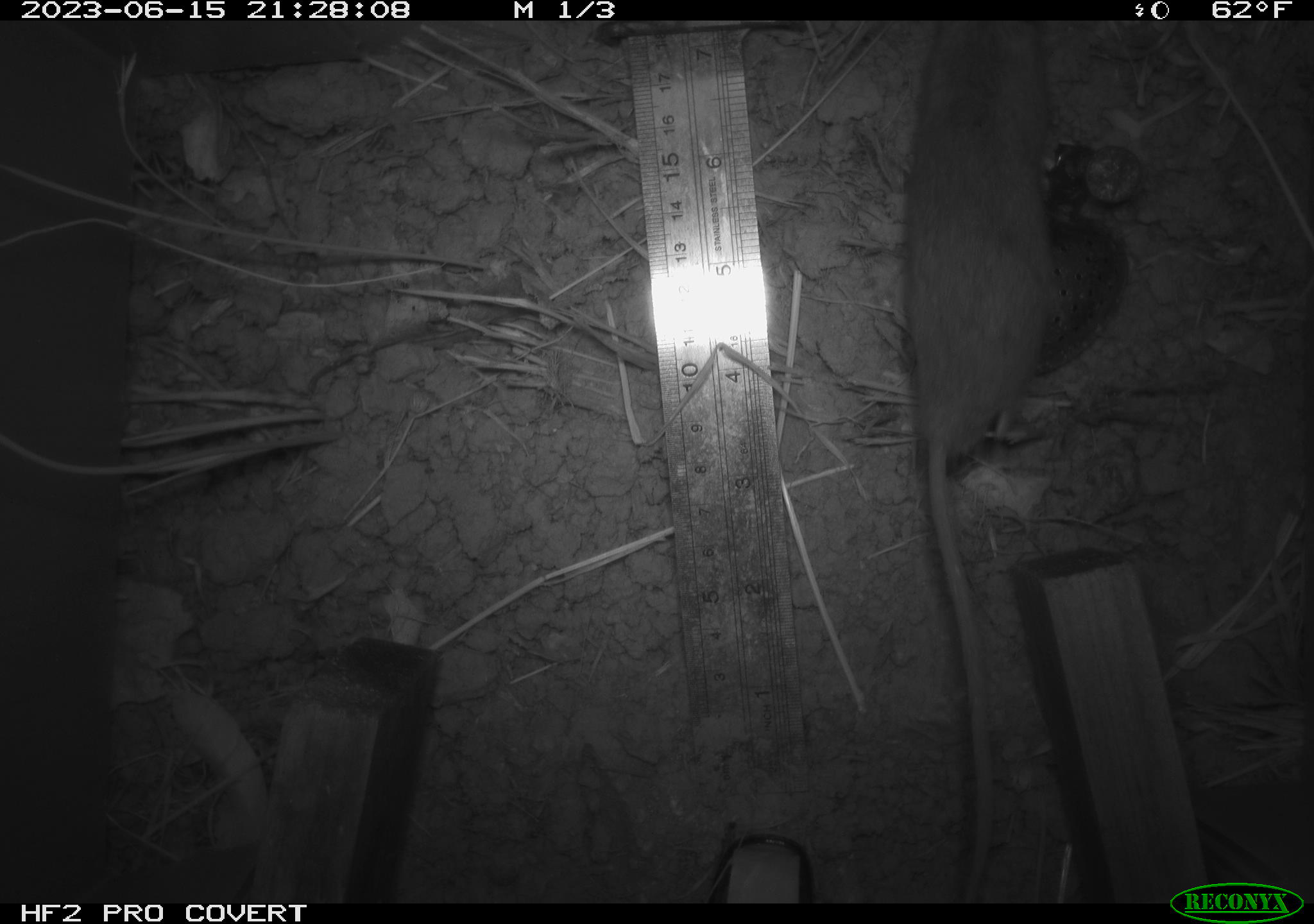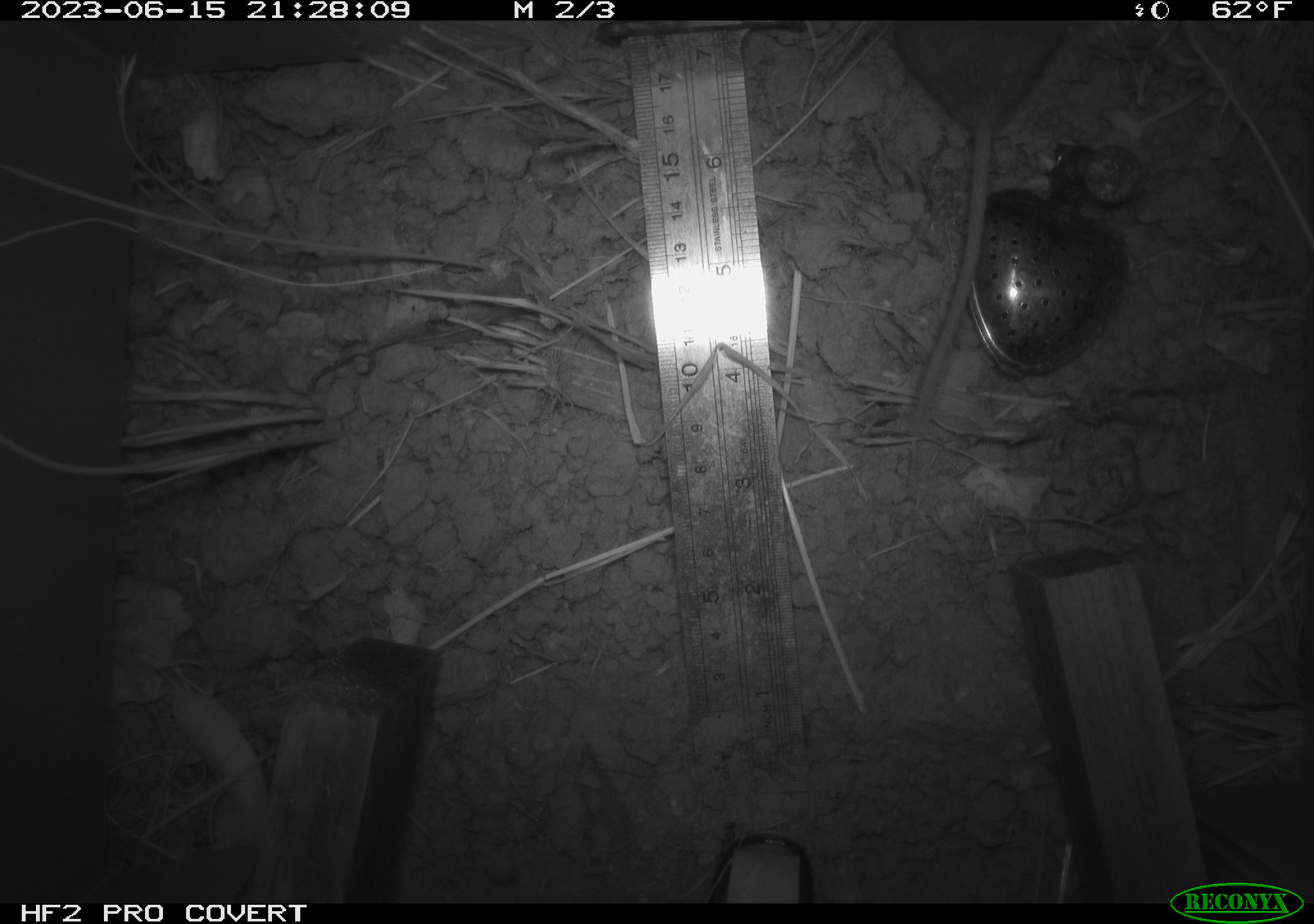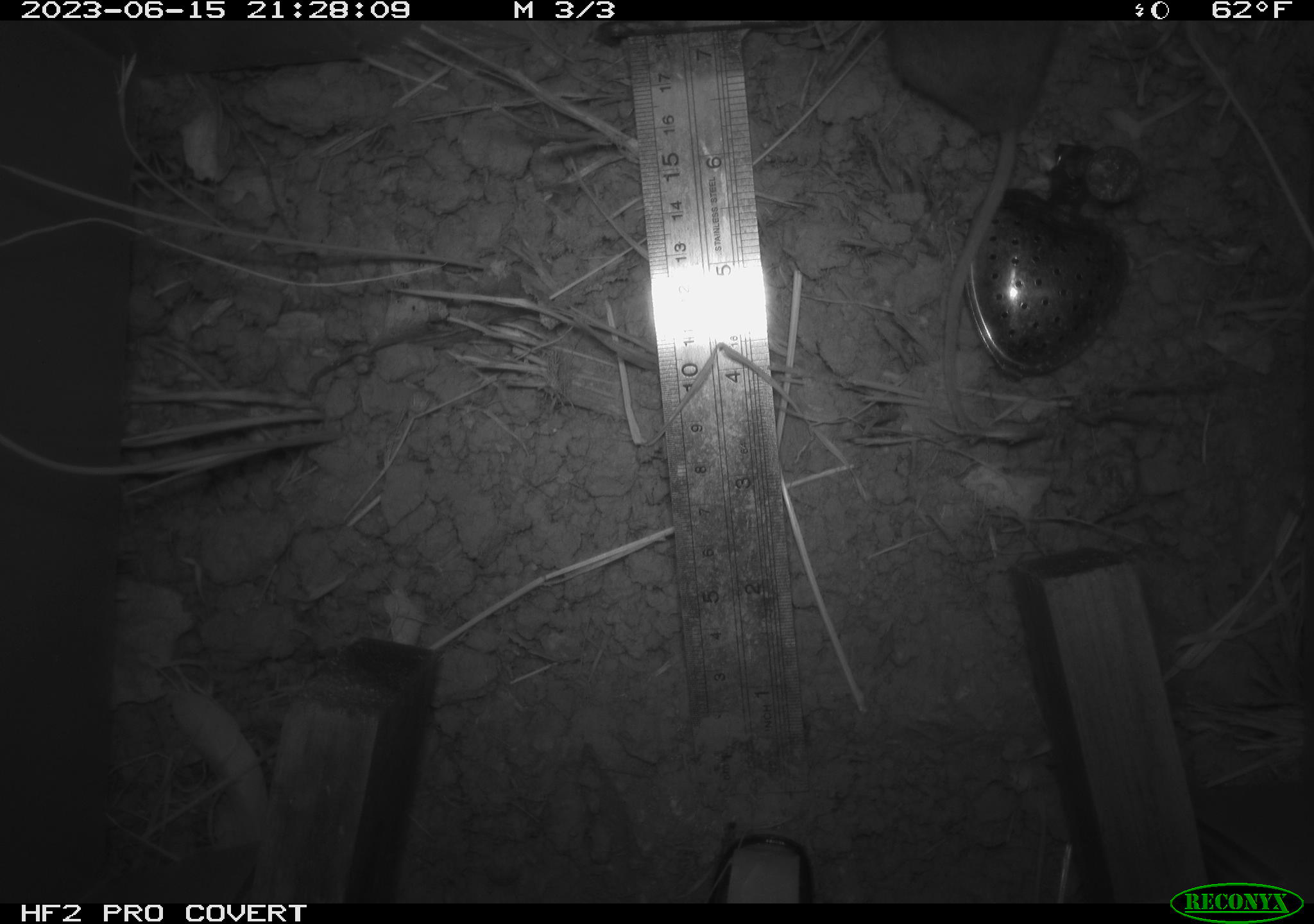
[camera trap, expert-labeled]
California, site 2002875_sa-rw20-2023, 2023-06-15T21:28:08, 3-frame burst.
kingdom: Animalia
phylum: Chordata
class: Mammalia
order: Rodentia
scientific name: Rodentia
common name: rodent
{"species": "rodent (Rodentia)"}